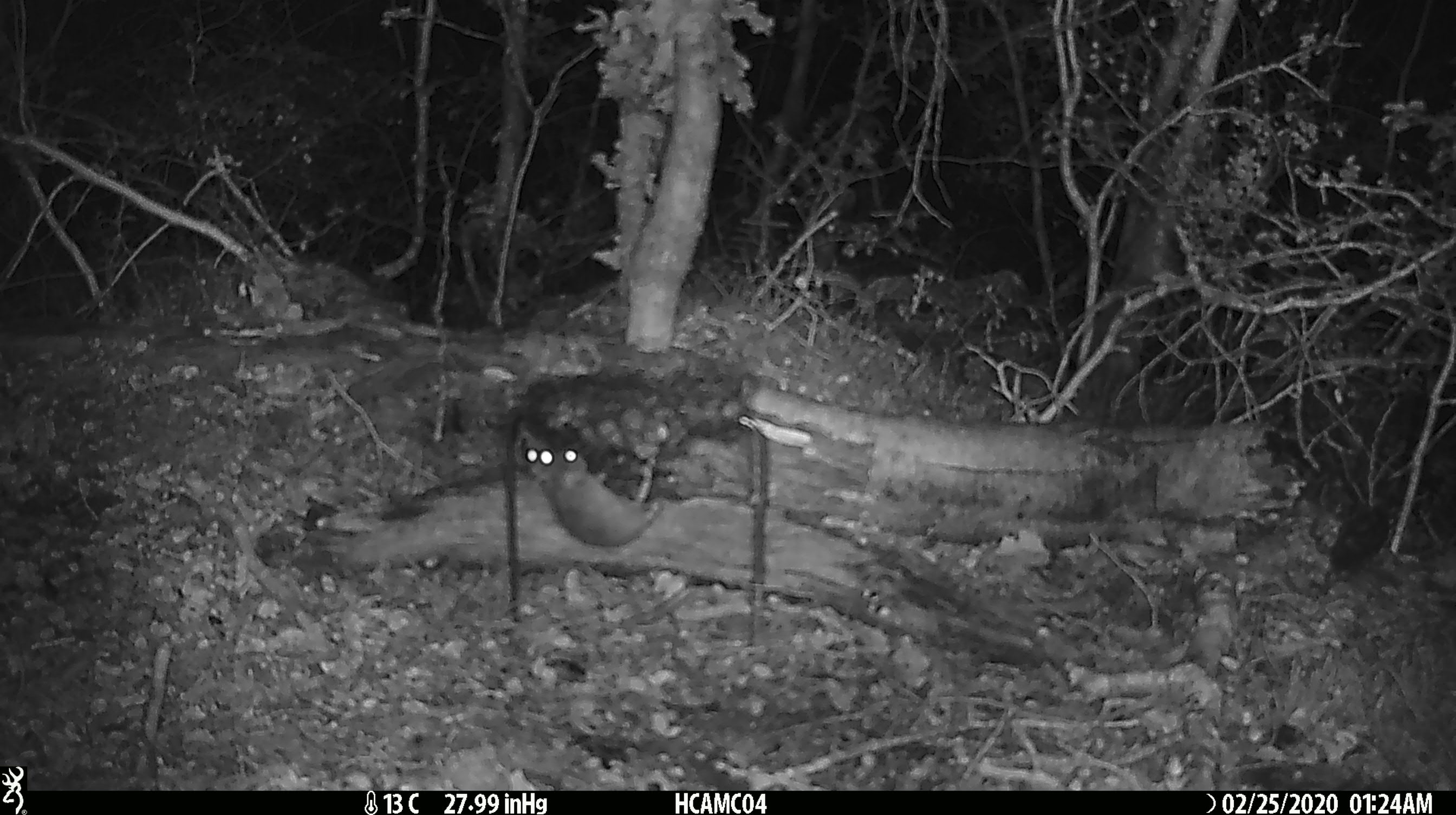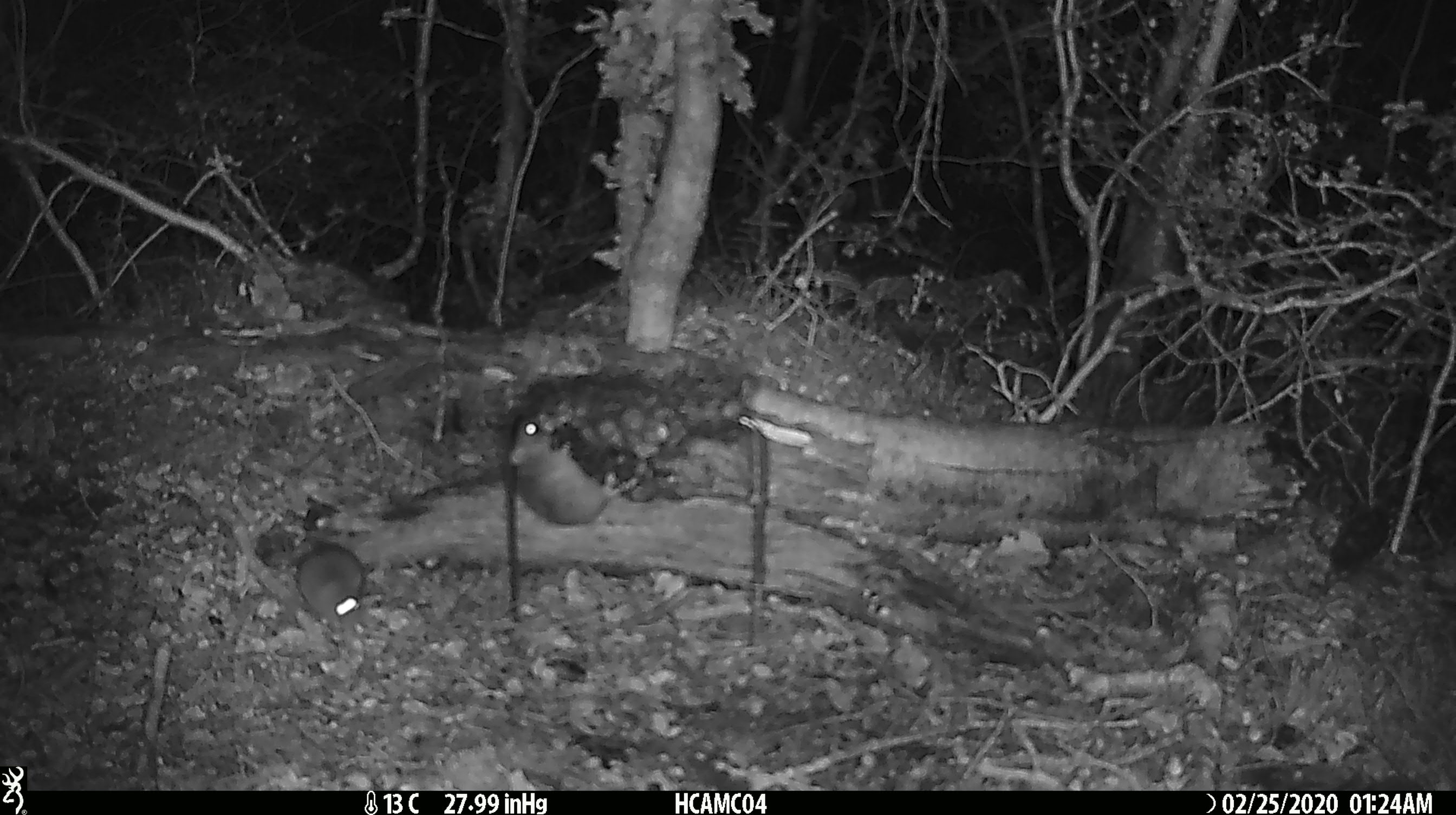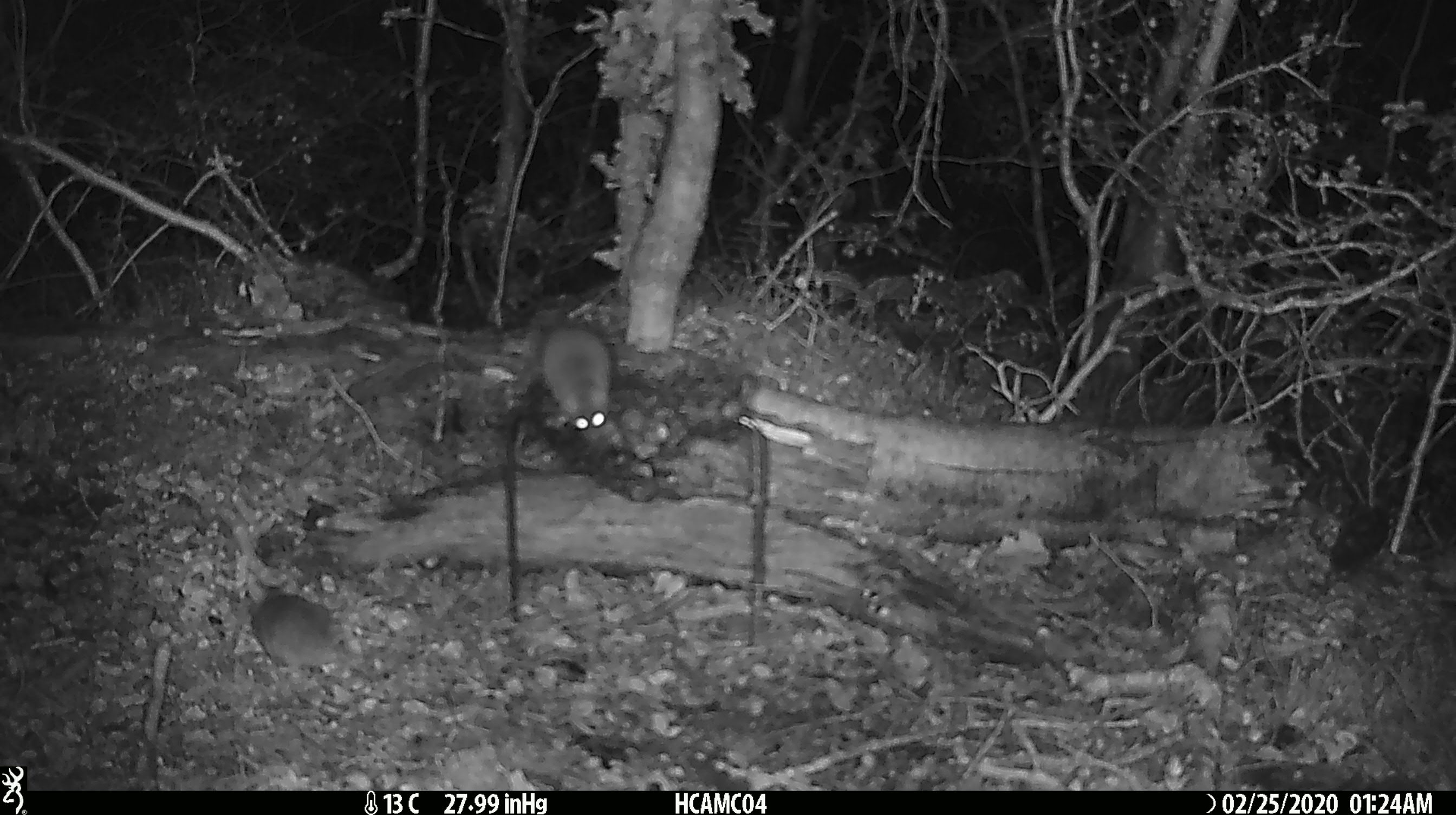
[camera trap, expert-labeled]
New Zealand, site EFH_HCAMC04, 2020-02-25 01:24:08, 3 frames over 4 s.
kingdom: Animalia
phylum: Chordata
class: Mammalia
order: Rodentia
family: Muridae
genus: Mus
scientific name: Mus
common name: mouse